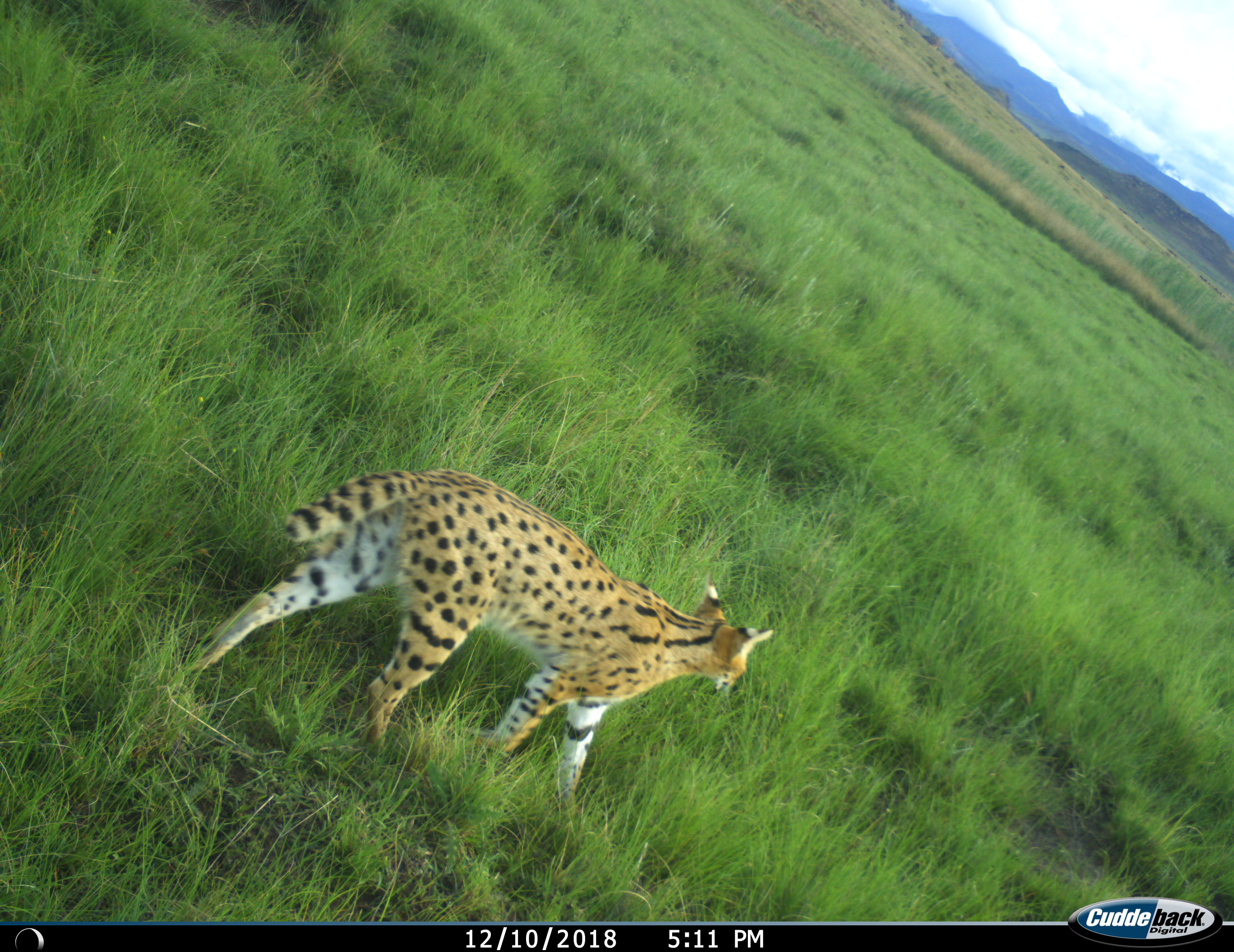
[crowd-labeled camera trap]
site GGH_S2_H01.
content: unidentified animal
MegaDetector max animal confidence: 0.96